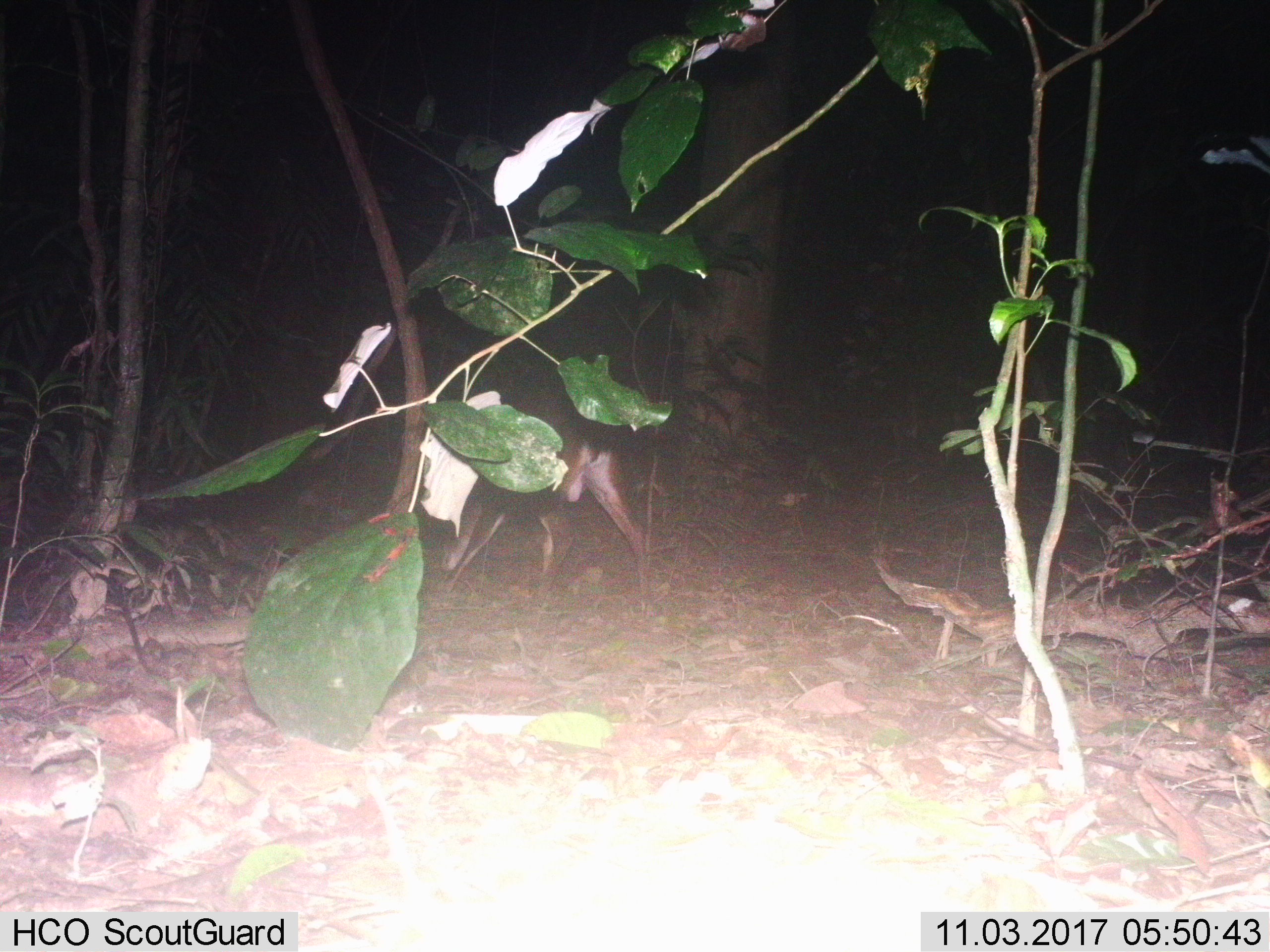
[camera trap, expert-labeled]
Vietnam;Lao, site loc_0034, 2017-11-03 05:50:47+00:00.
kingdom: Animalia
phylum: Chordata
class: Mammalia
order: Artiodactyla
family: Cervidae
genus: Muntiacus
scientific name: Muntiacus vuquangensis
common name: large-antlered muntjac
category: large antlered muntjac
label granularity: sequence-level